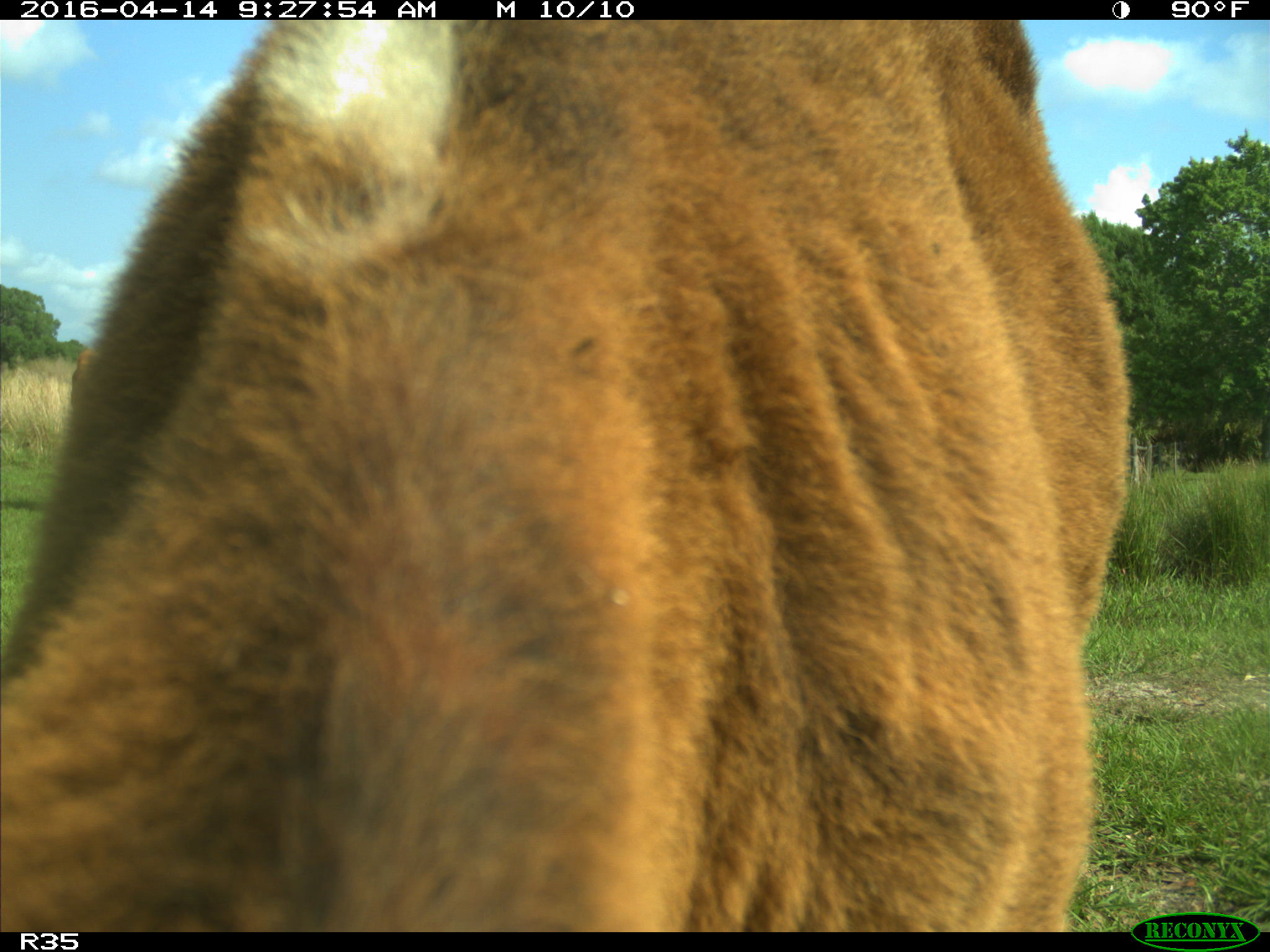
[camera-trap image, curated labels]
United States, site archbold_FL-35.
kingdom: Animalia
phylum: Chordata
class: Mammalia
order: Artiodactyla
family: Bovidae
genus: Bos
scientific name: Bos taurus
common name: domestic cow